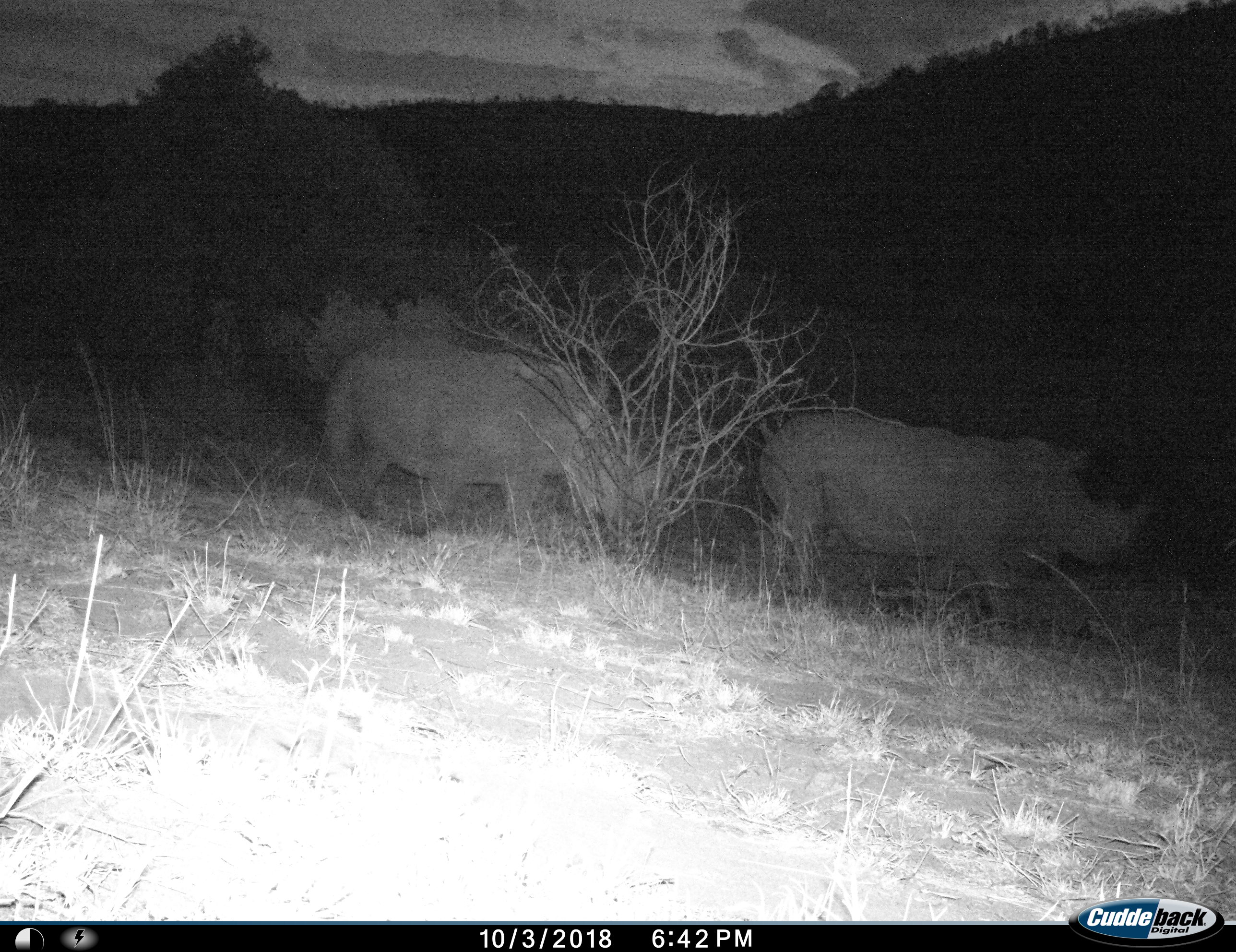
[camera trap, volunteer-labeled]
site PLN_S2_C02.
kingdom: Animalia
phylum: Chordata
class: Mammalia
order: Perissodactyla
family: Rhinocerotidae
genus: Ceratotherium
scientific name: Ceratotherium simum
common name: white rhinoceros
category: rhinoceroswhite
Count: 2.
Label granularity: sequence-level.